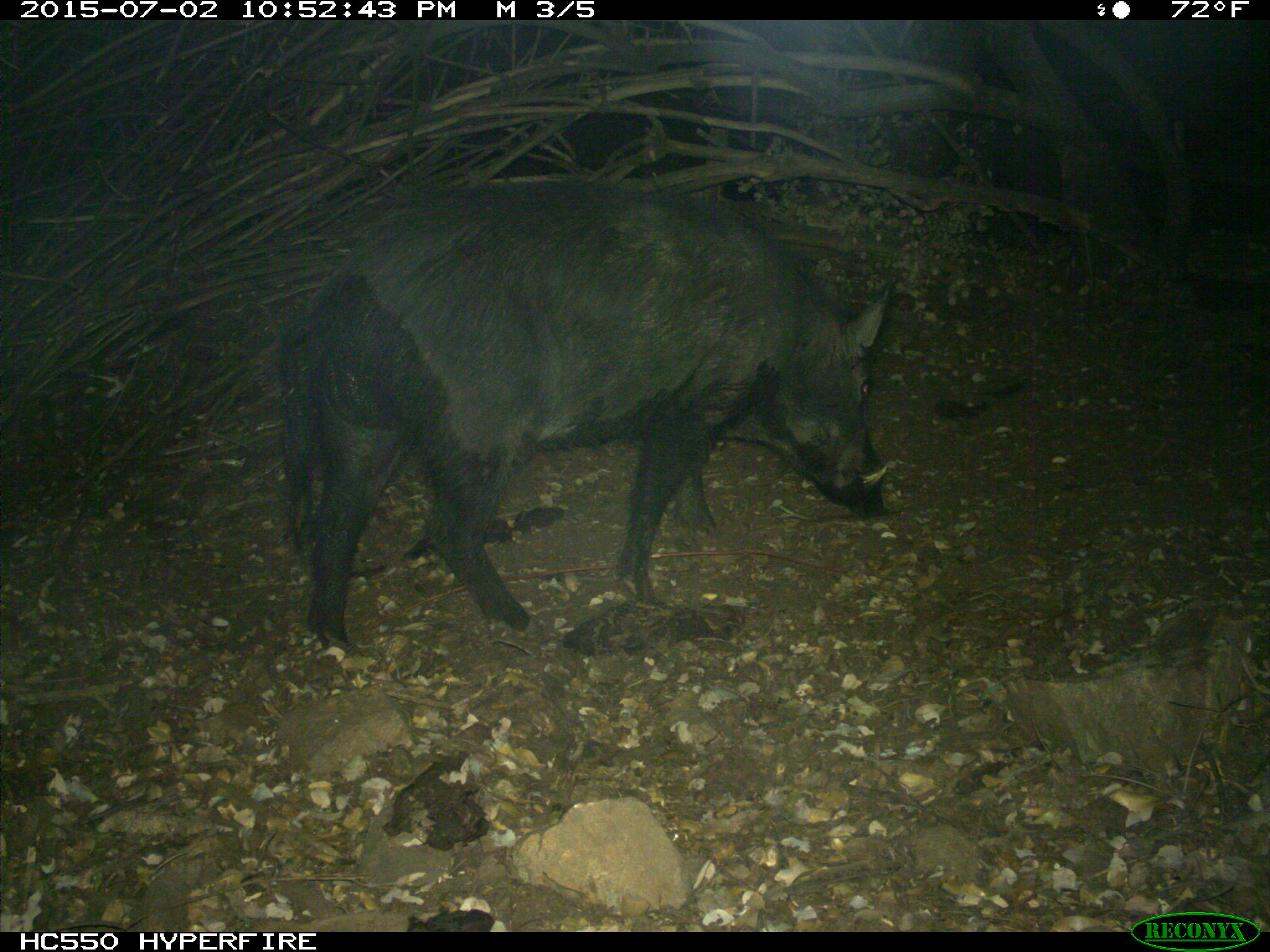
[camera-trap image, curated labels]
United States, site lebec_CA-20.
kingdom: Animalia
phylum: Chordata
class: Mammalia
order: Artiodactyla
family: Suidae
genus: Sus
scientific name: Sus scrofa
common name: wild boar